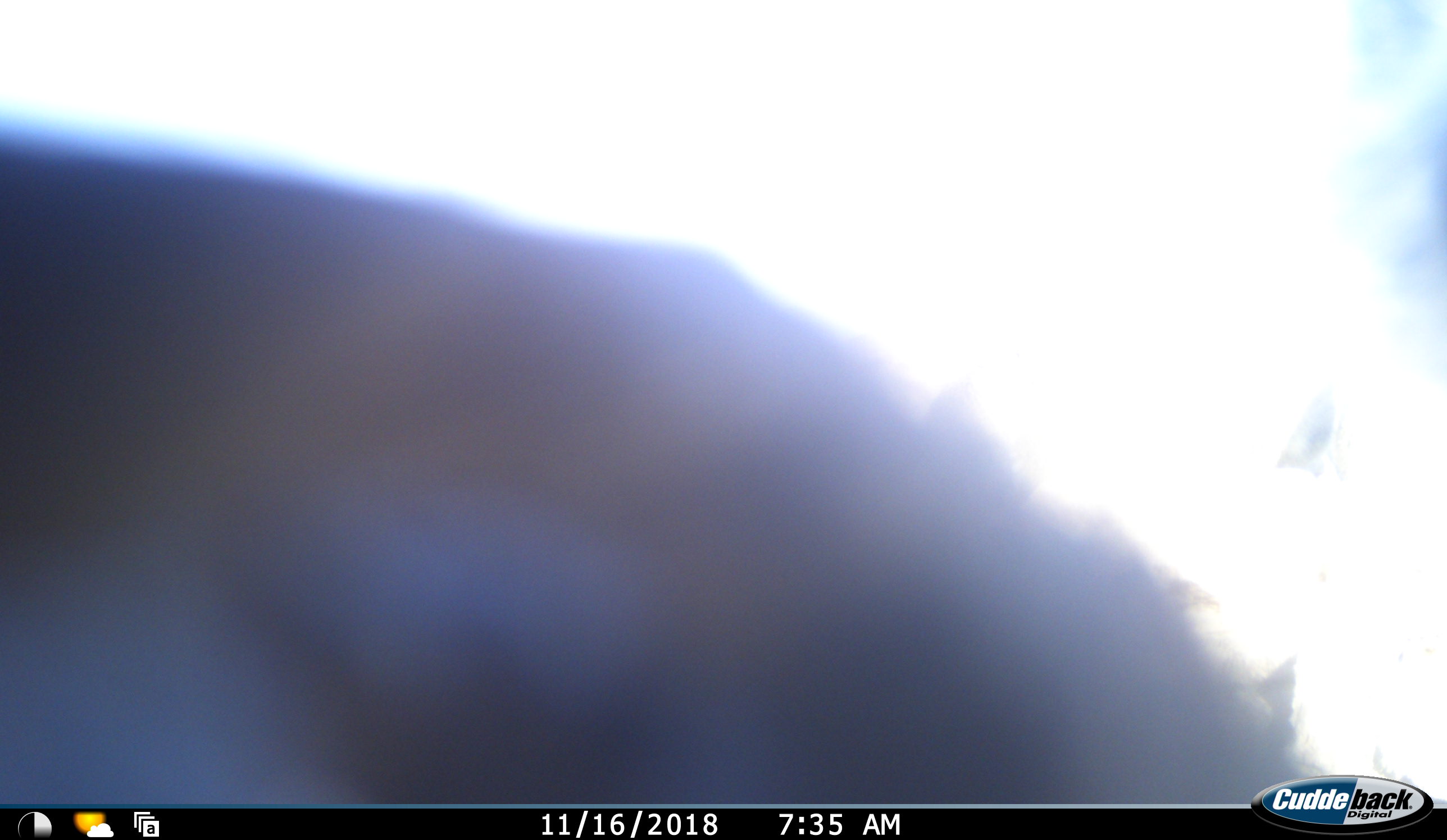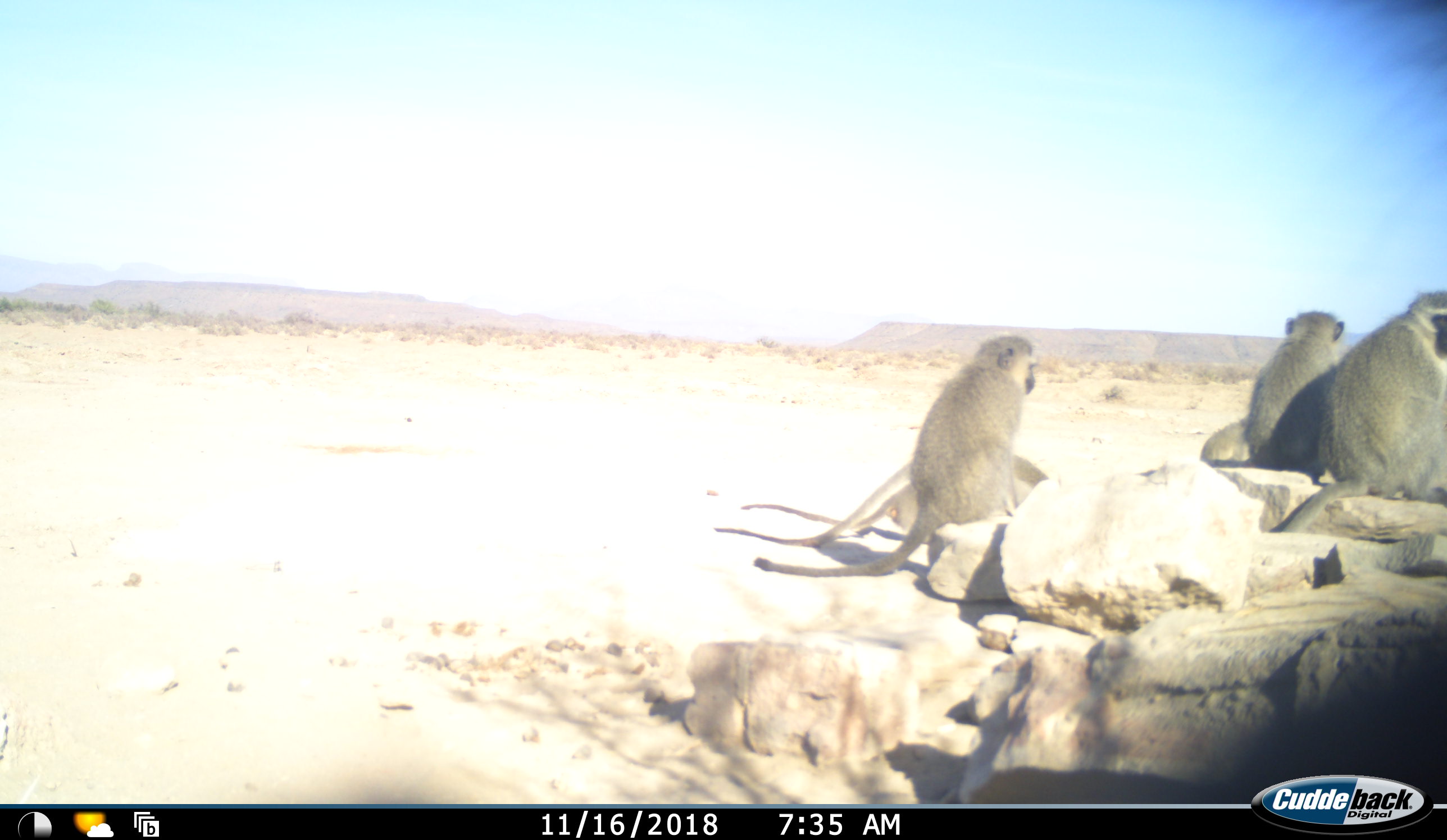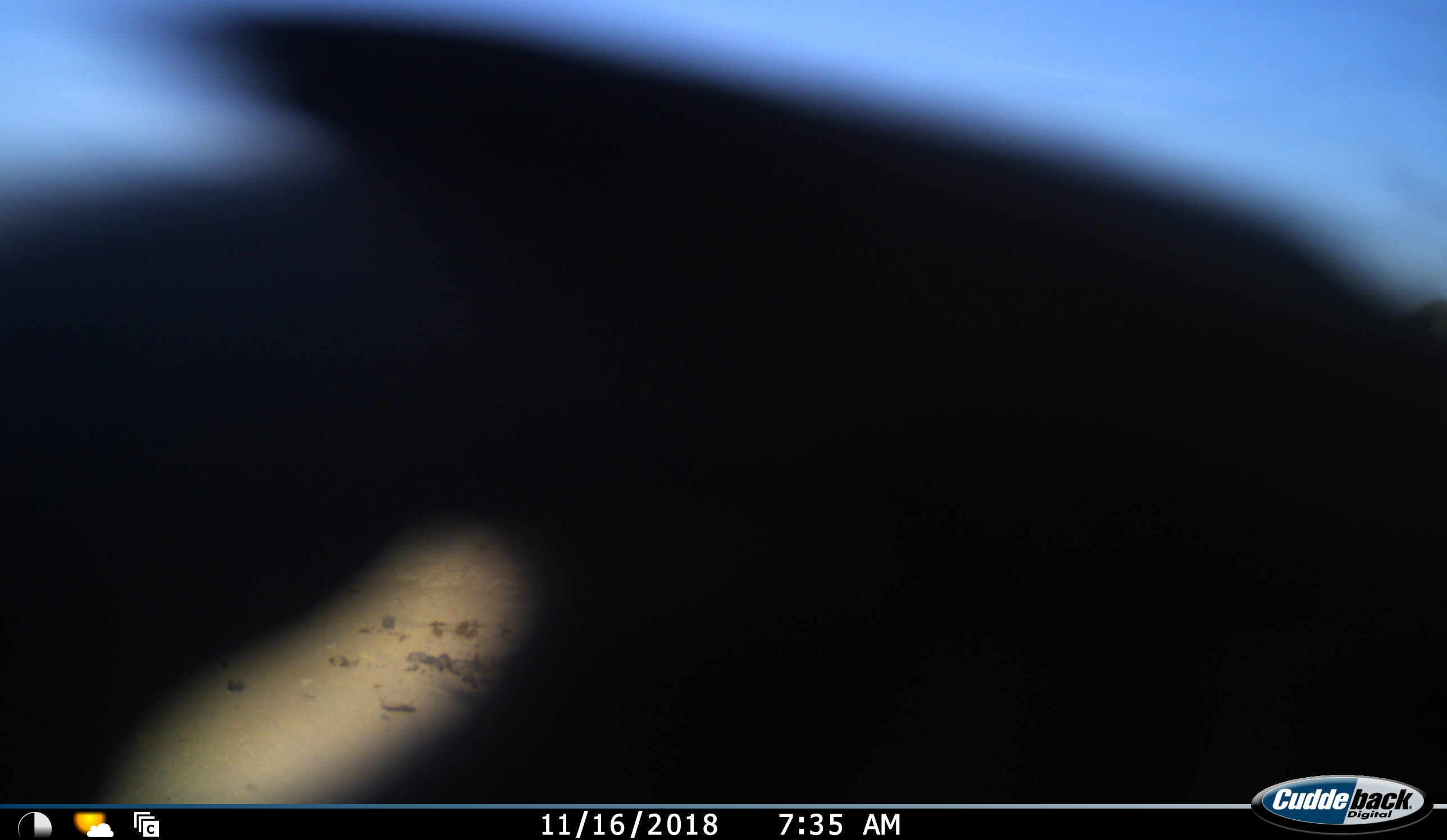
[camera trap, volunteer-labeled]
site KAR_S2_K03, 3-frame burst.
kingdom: Animalia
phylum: Chordata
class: Mammalia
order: Primates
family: Cercopithecidae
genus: Chlorocebus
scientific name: Chlorocebus pygerythrus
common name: vervet monkey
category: monkeyvervet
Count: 4.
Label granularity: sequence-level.